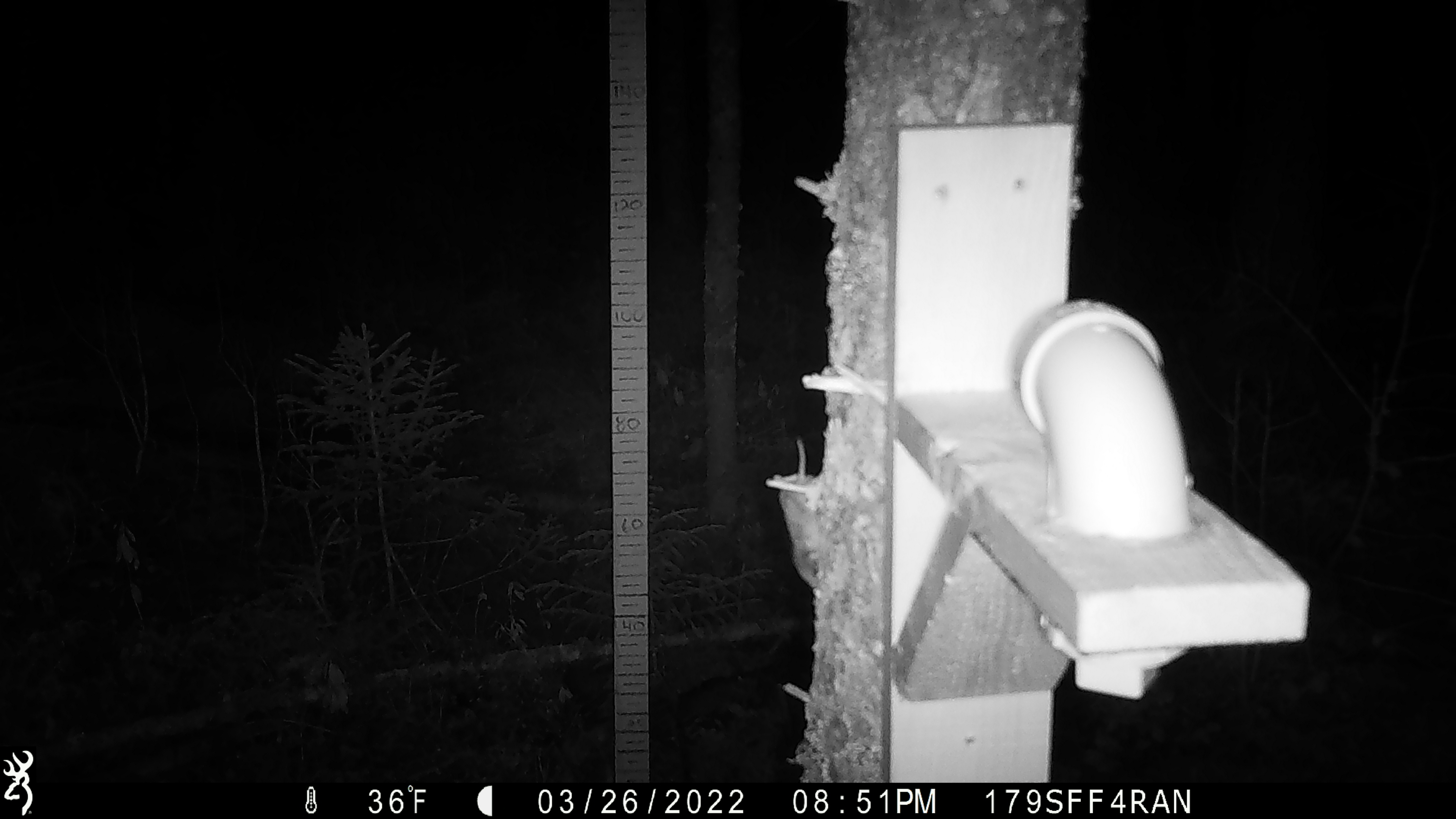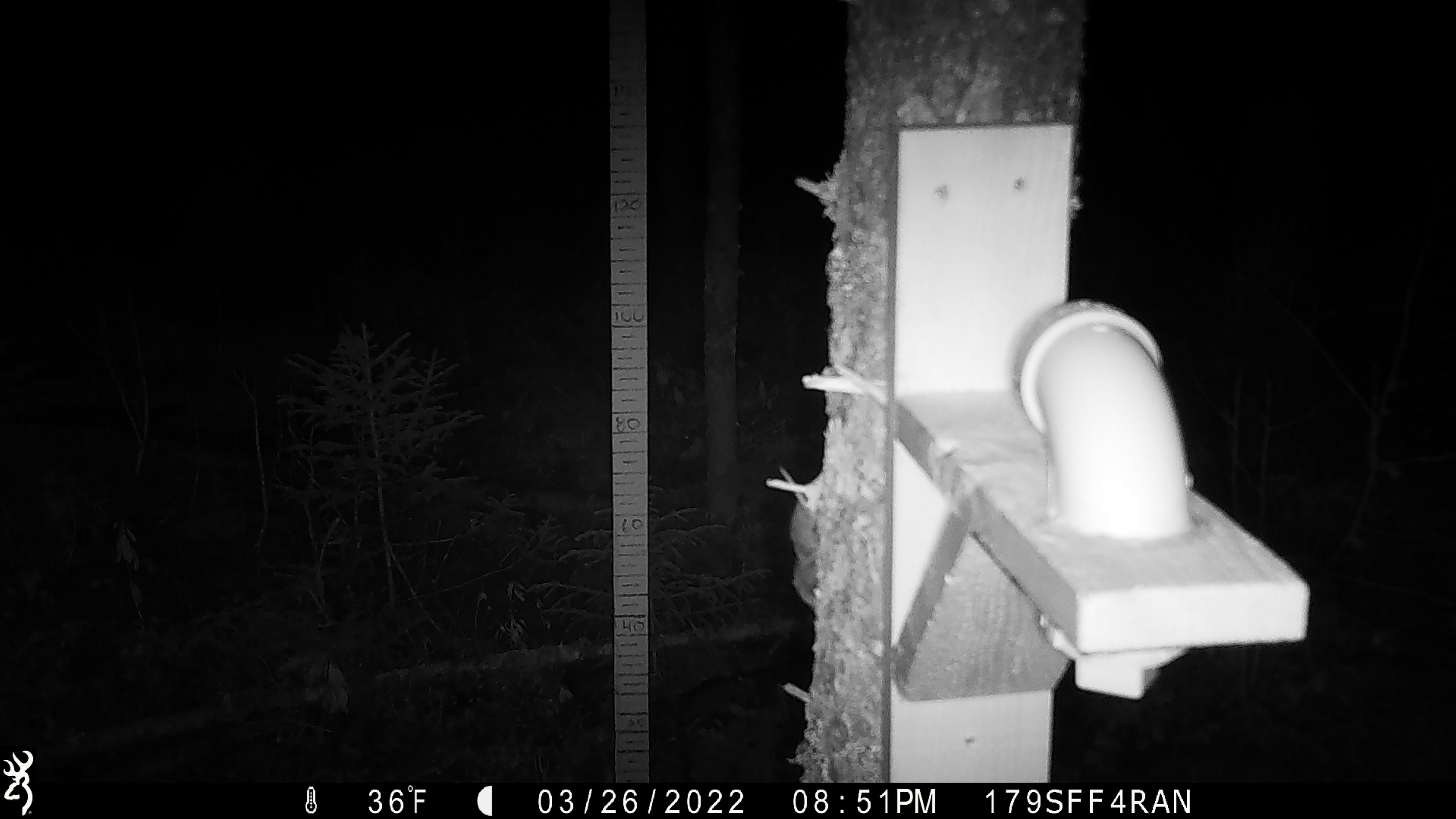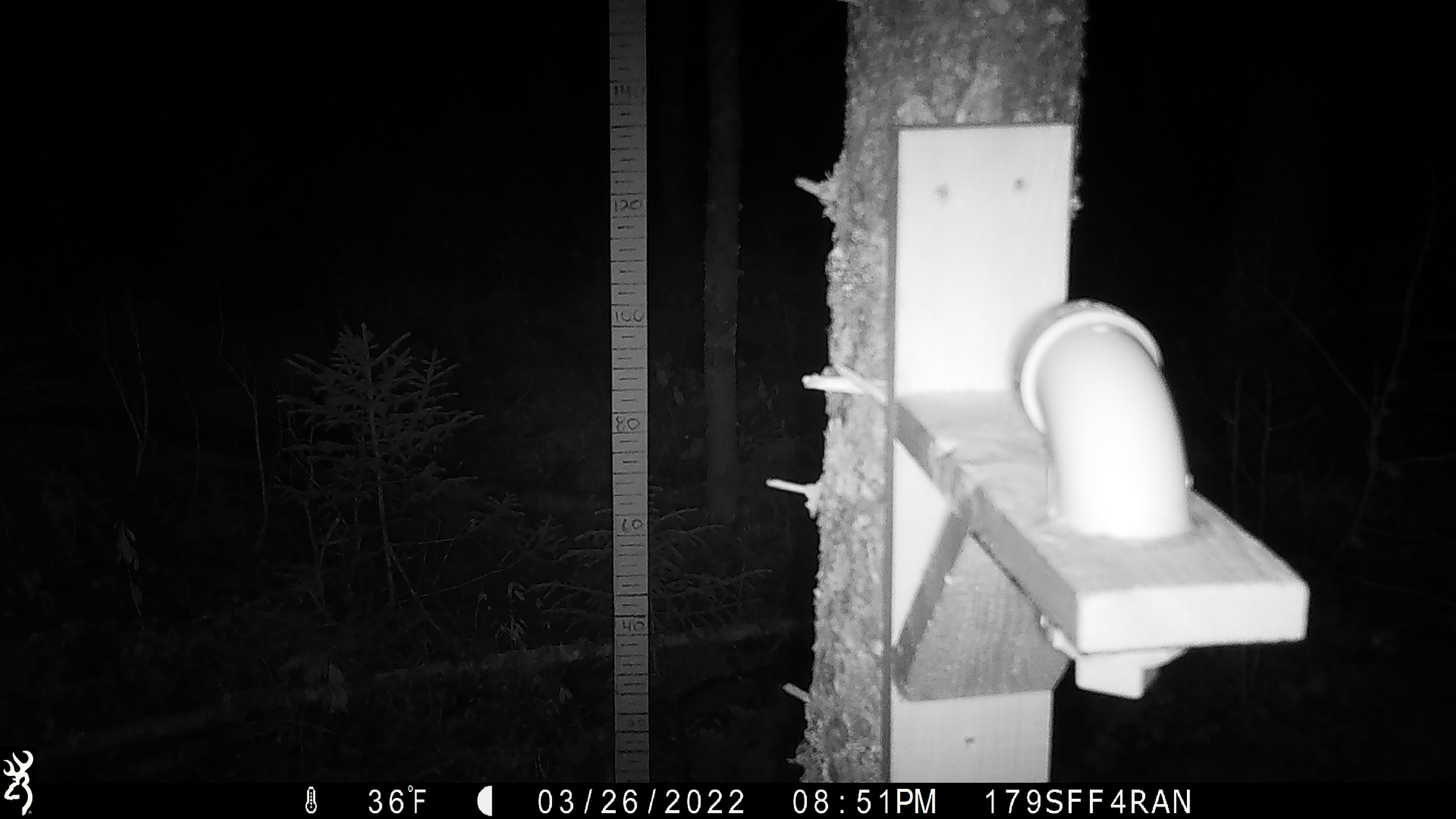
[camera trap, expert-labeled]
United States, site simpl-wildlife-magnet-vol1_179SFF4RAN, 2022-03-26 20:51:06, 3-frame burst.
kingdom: Animalia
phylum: Chordata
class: Mammalia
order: Rodentia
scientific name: Rodentia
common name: mouse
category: mouse sp.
Mouse sp. (mouse) (Rodentia).